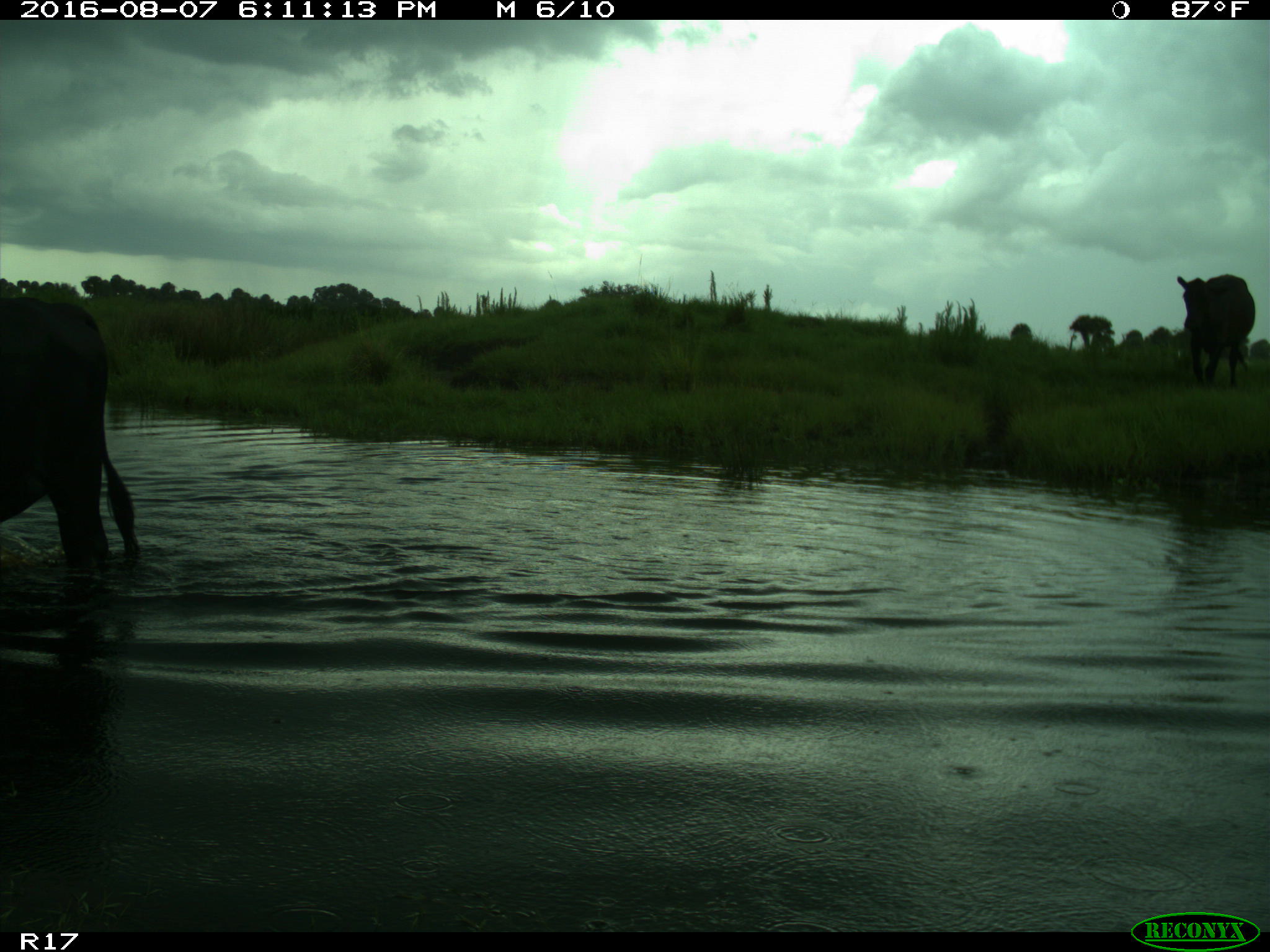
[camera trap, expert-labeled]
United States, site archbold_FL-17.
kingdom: Animalia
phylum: Chordata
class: Mammalia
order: Artiodactyla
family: Bovidae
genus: Bos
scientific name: Bos taurus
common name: domestic cow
Bos taurus (domestic cow).